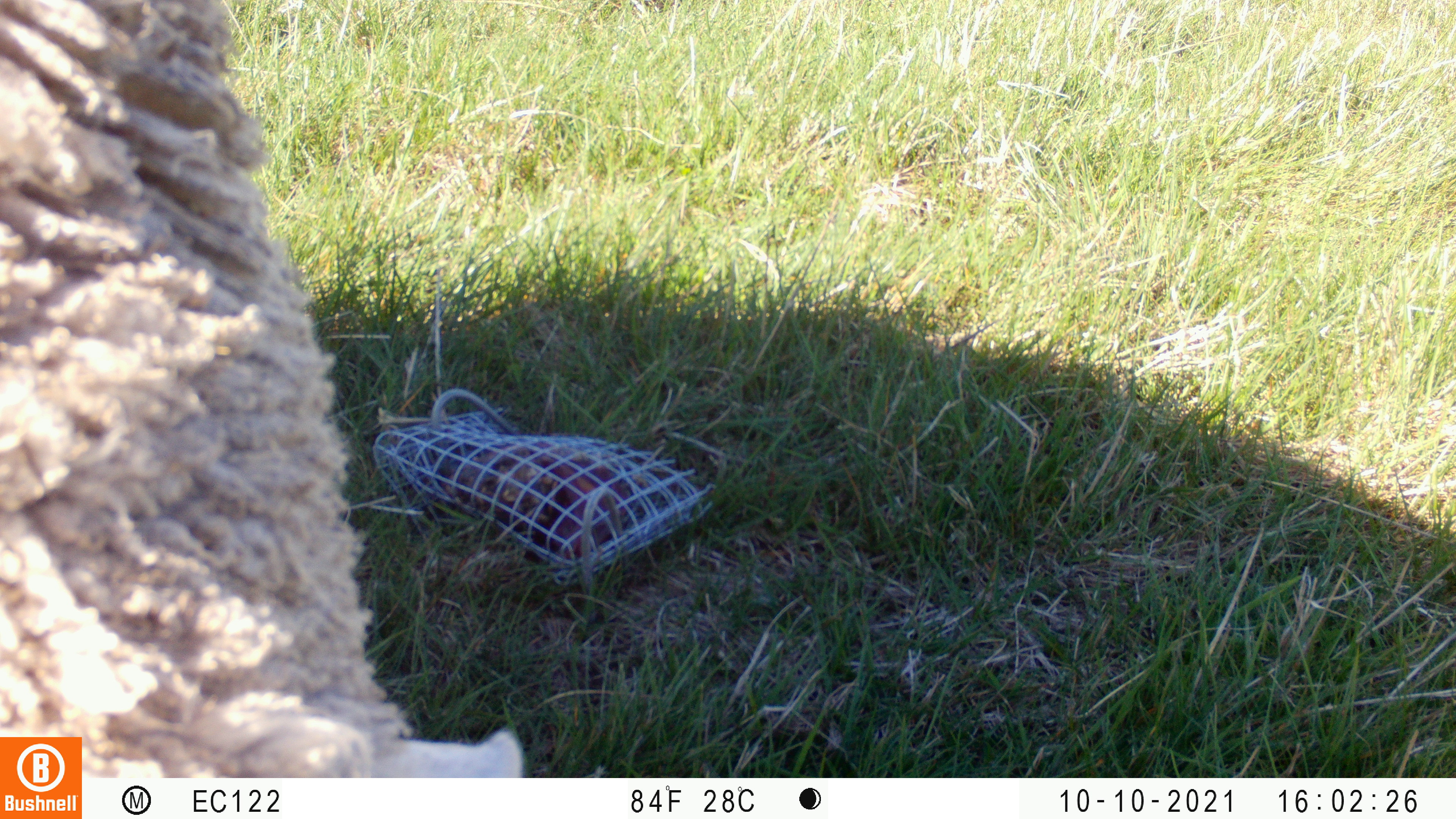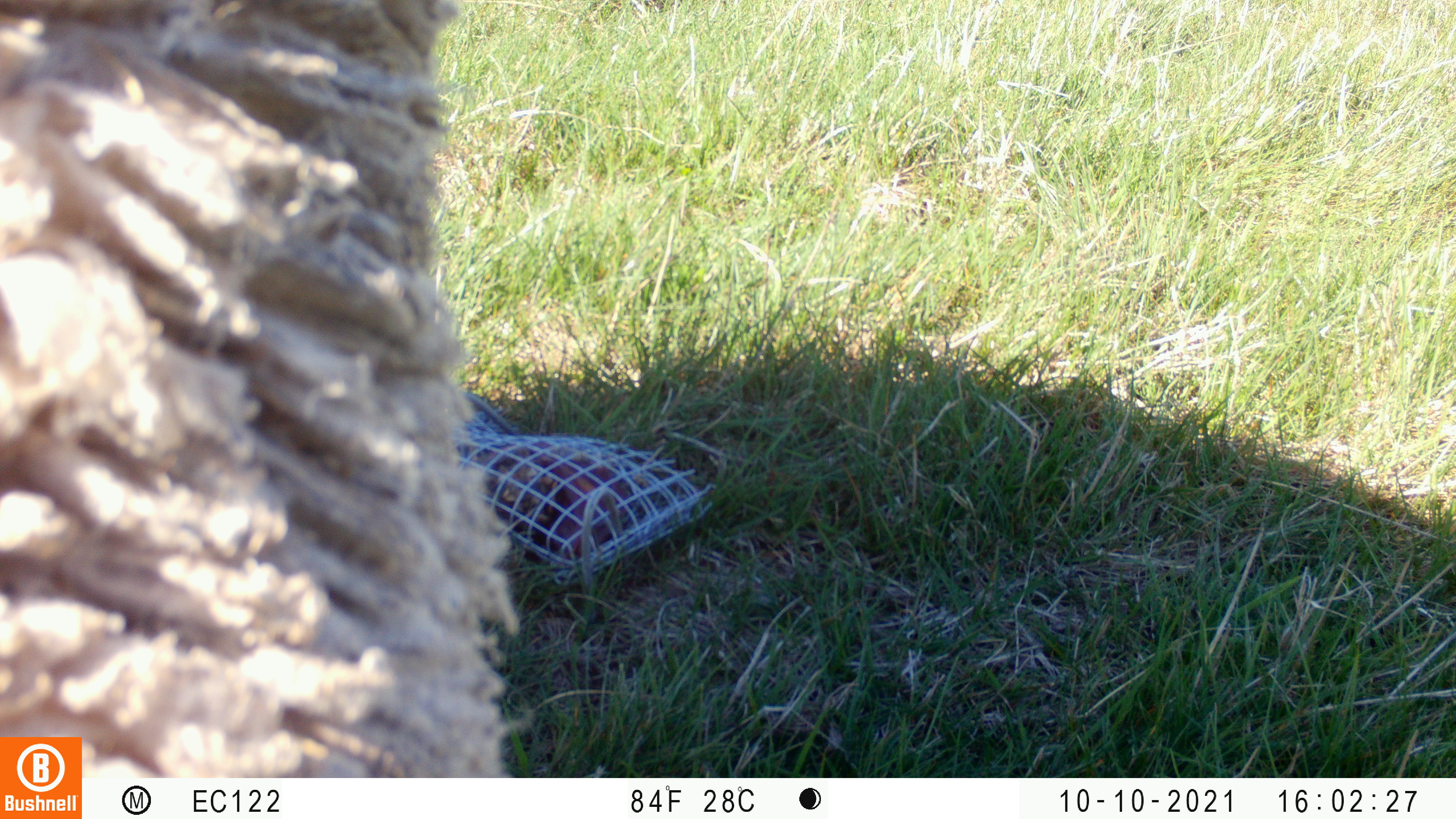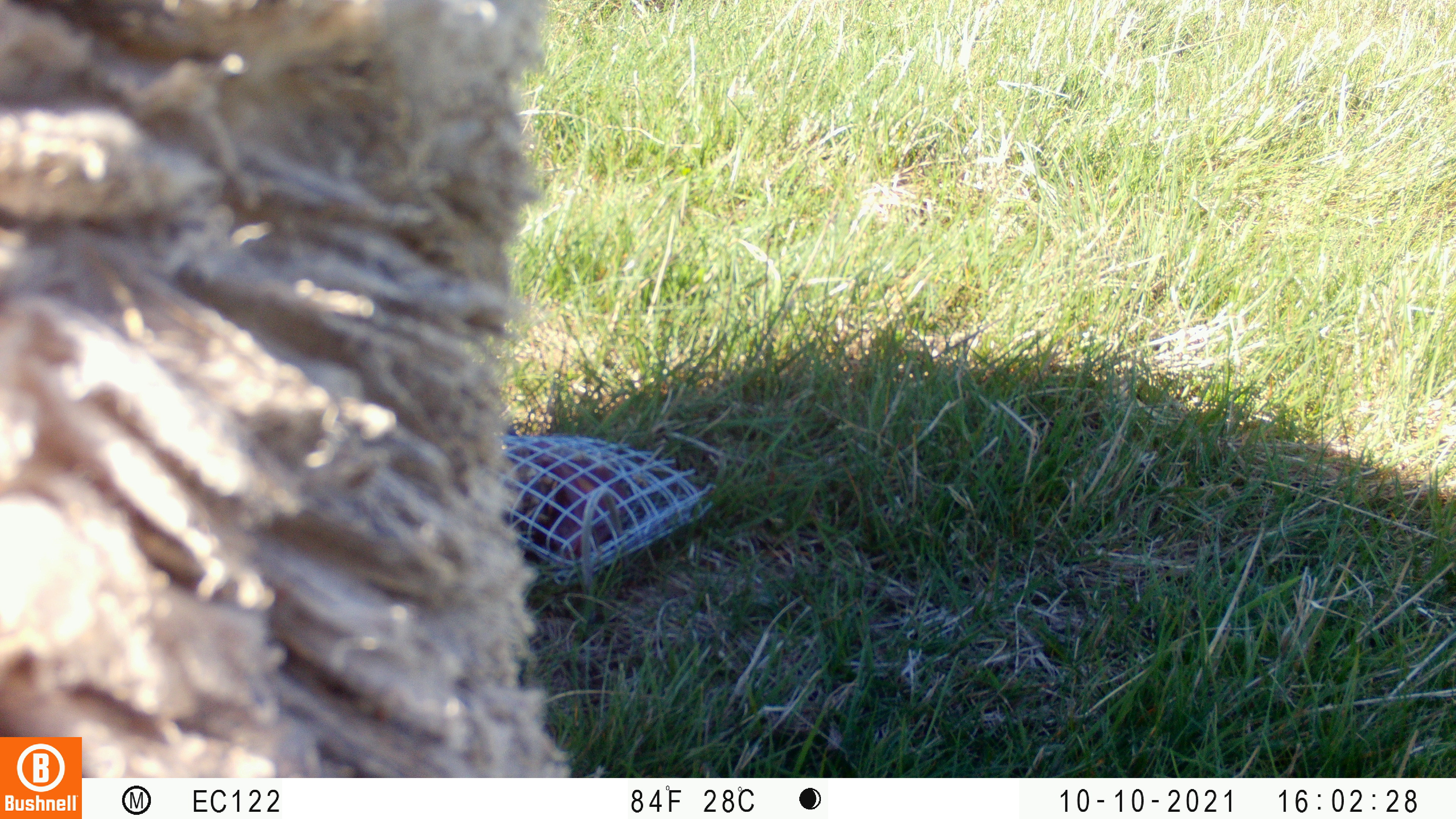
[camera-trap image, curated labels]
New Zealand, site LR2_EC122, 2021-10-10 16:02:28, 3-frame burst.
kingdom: Animalia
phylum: Chordata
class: Mammalia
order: Artiodactyla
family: Bovidae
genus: Bos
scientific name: Bos taurus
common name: domestic cow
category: cow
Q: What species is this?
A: Cow (domestic cow) (Bos taurus).